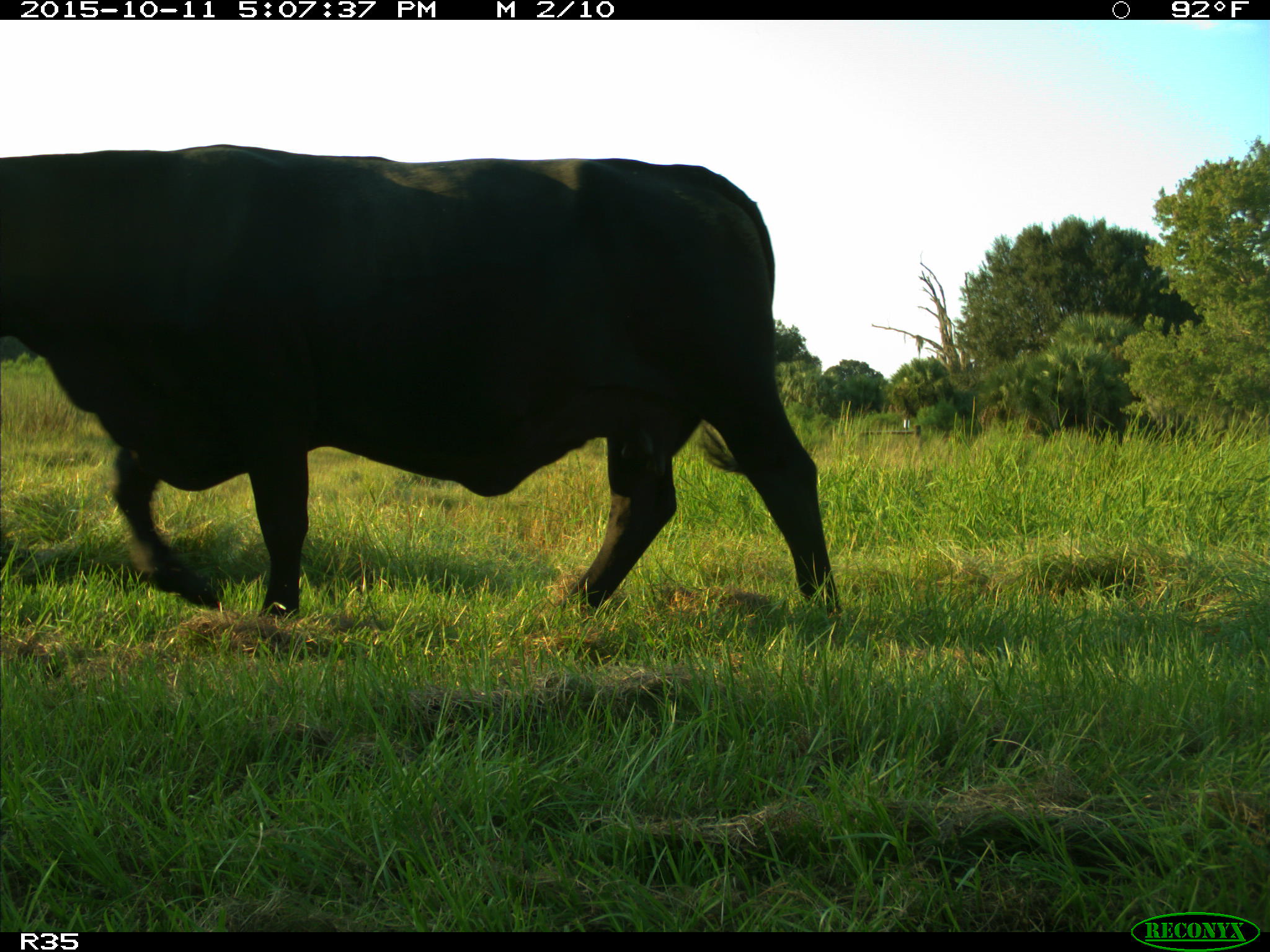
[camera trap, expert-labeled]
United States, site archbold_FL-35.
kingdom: Animalia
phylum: Chordata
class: Mammalia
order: Artiodactyla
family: Bovidae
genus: Bos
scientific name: Bos taurus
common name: domestic cow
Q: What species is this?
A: Bos taurus (domestic cow).